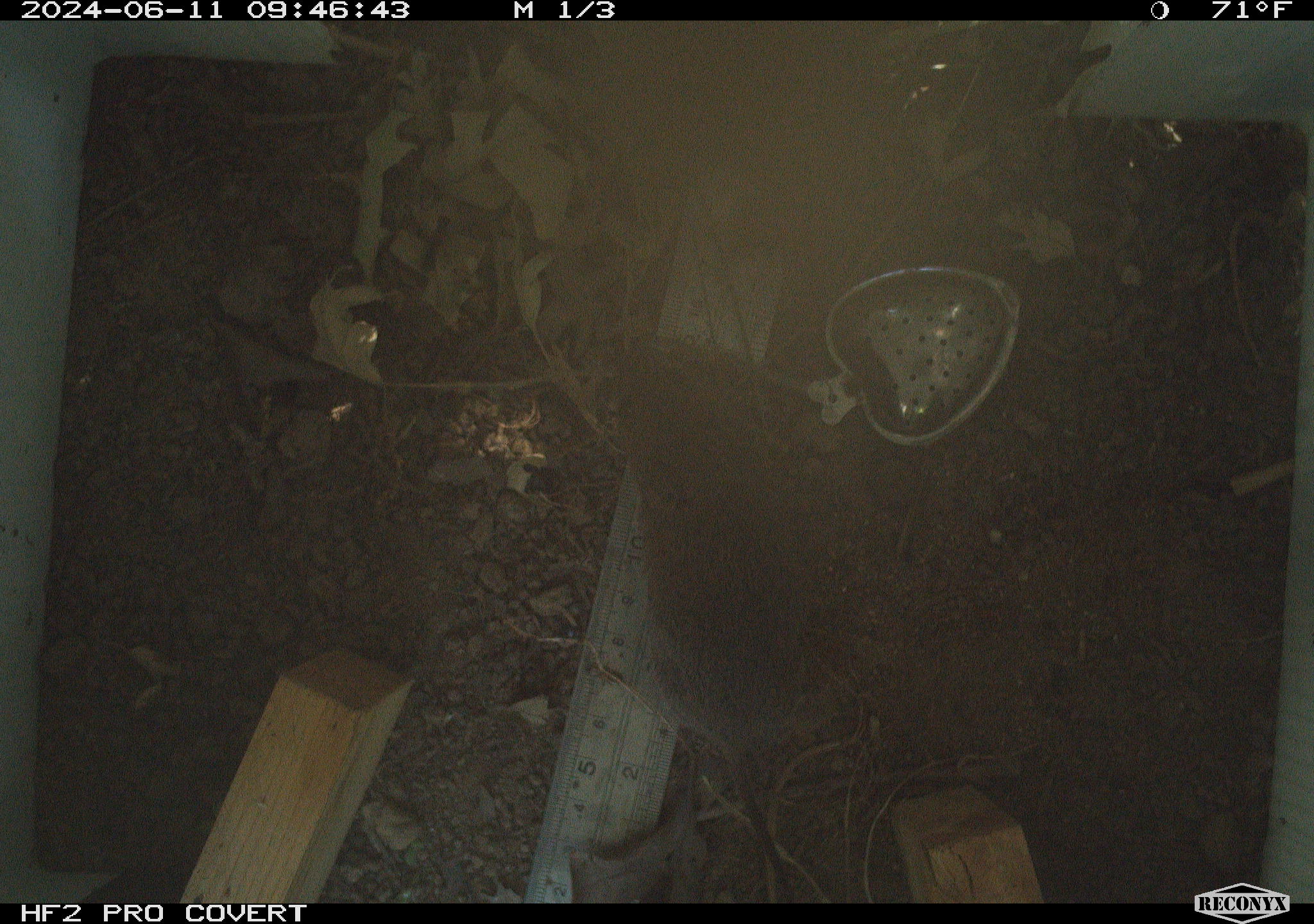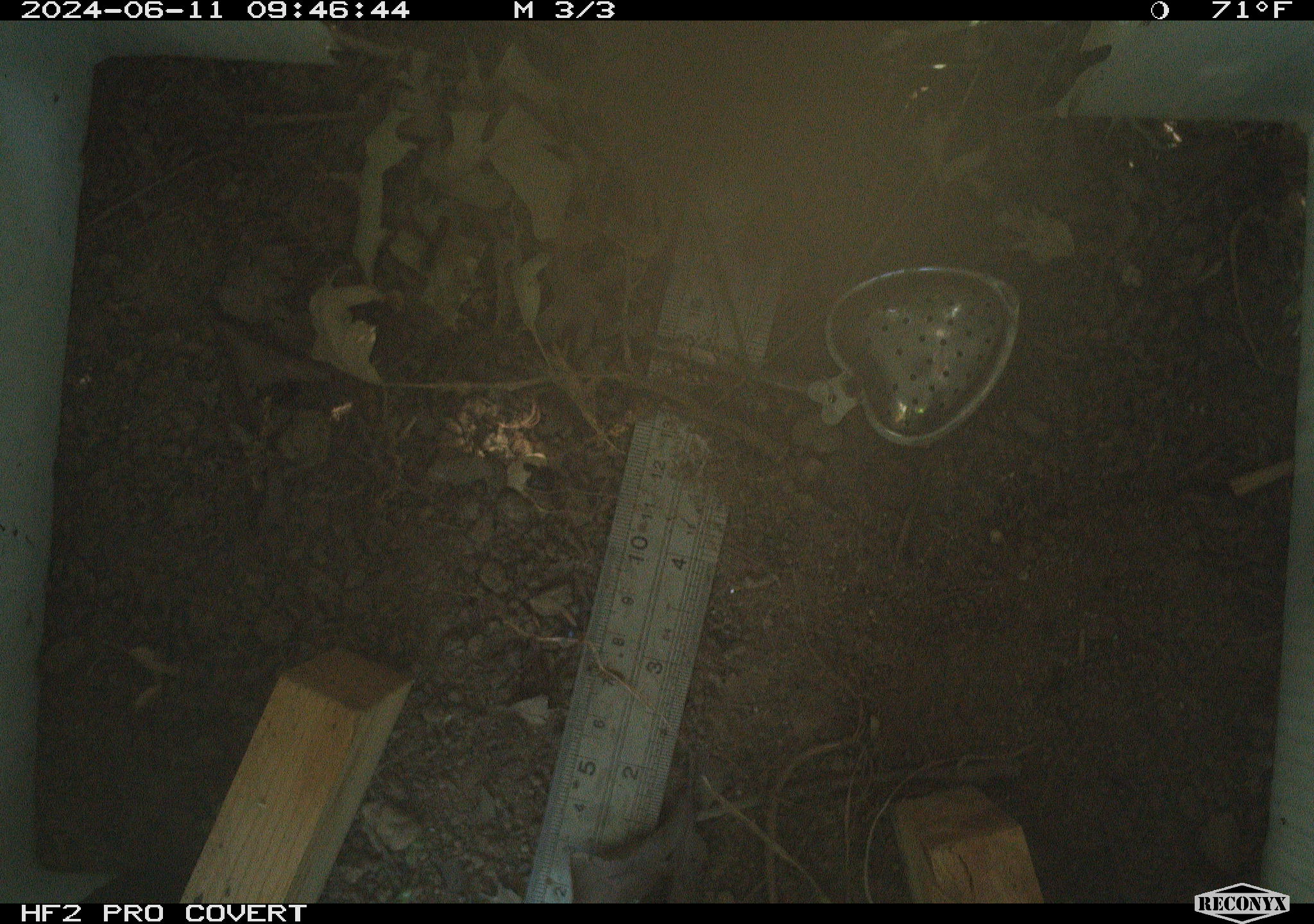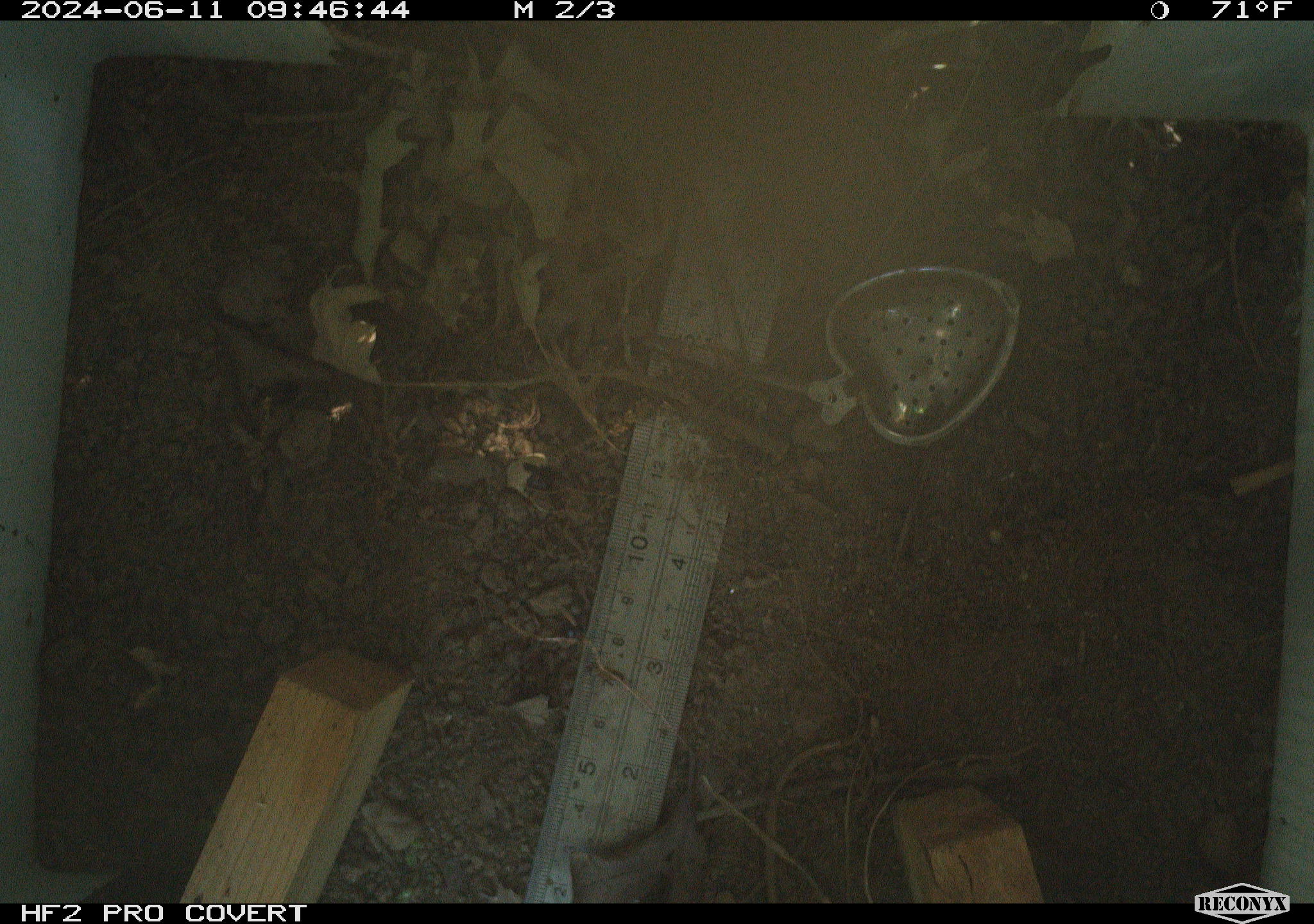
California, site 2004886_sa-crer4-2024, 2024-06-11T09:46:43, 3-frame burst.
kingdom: Animalia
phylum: Chordata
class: Mammalia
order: Rodentia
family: Cricetidae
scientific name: Arvicolinae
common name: voles, lemmings, and muskrats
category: arvicolinae subfamily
Arvicolinae subfamily (voles, lemmings, and muskrats) (Arvicolinae).